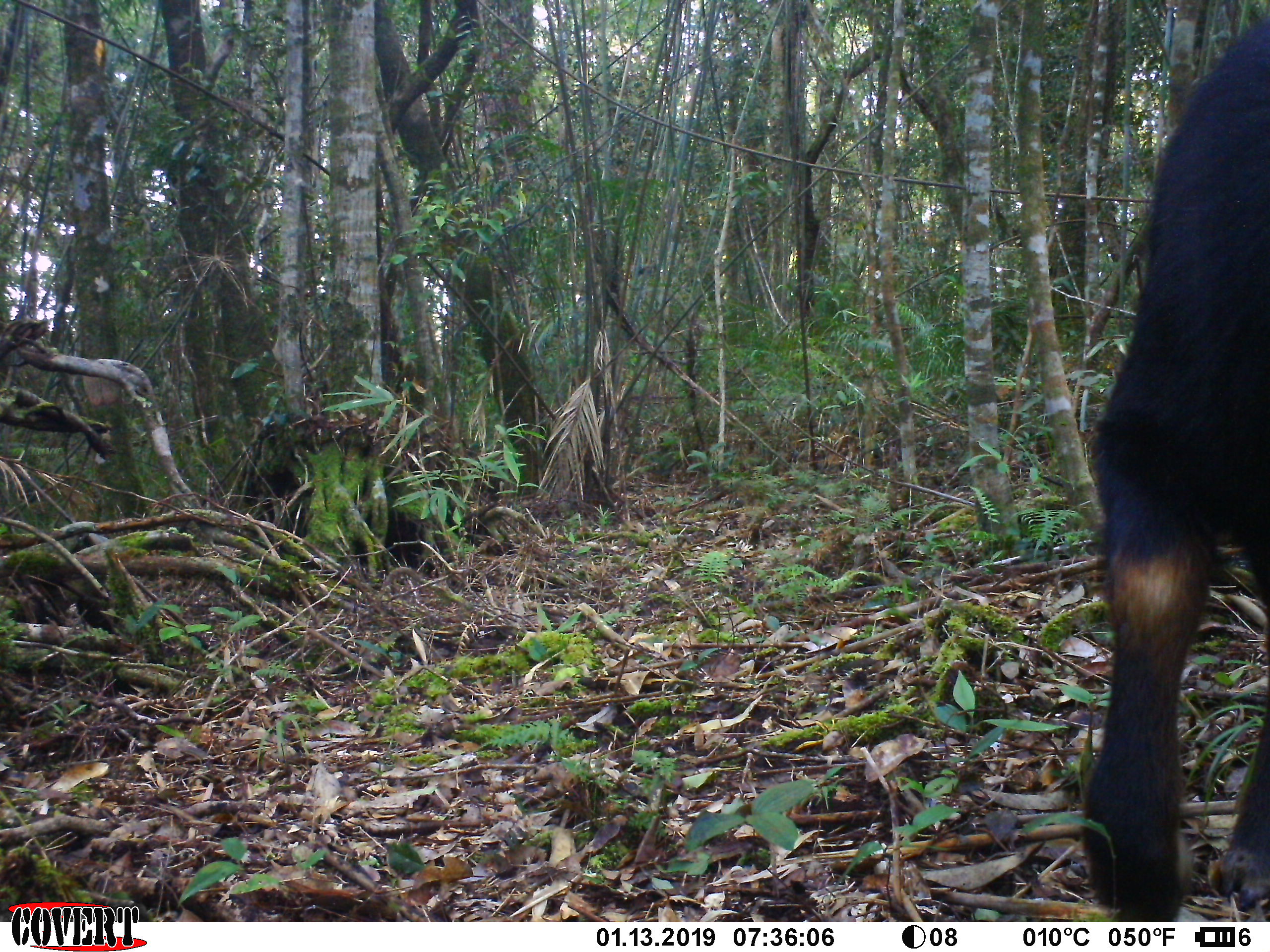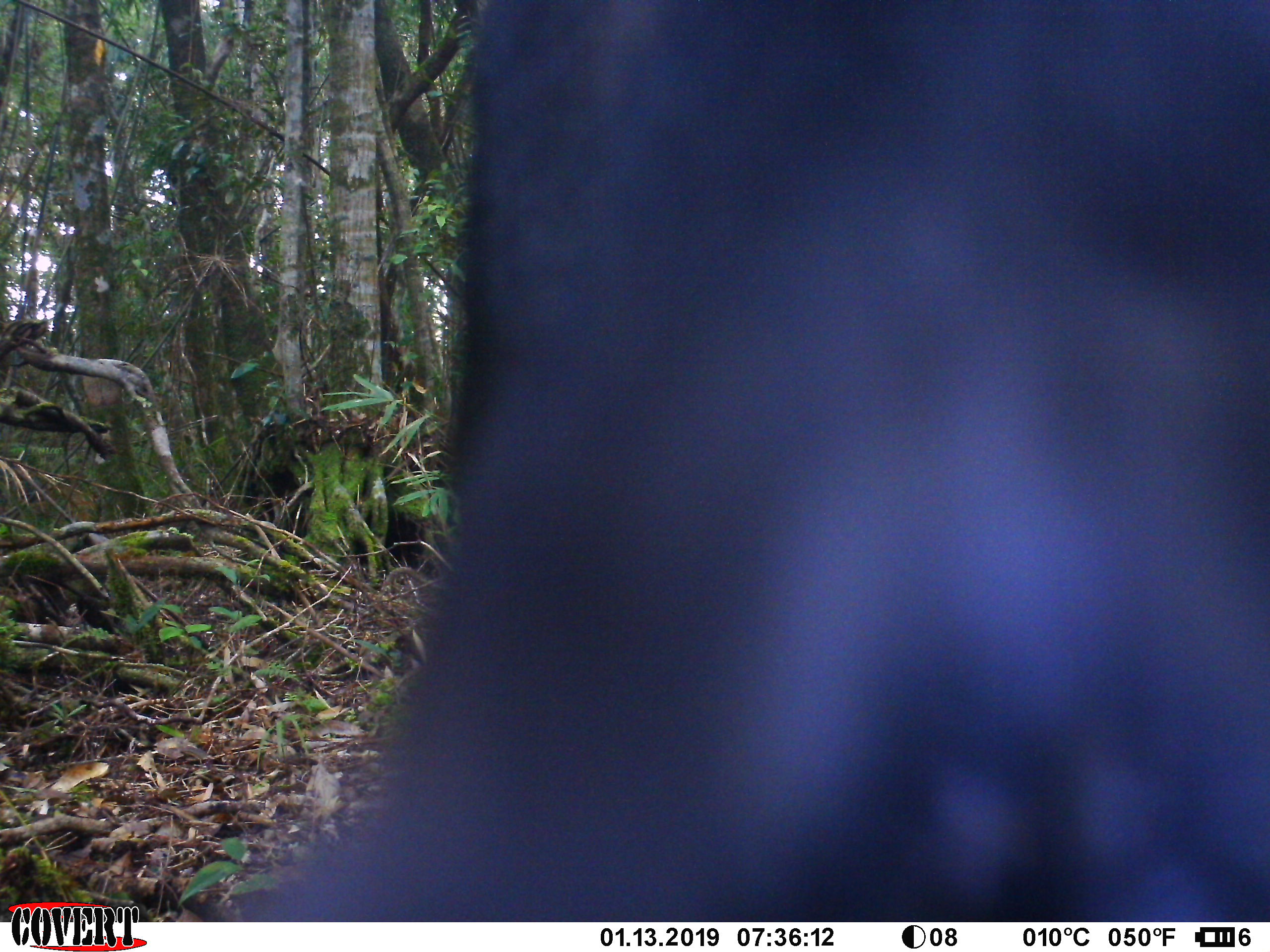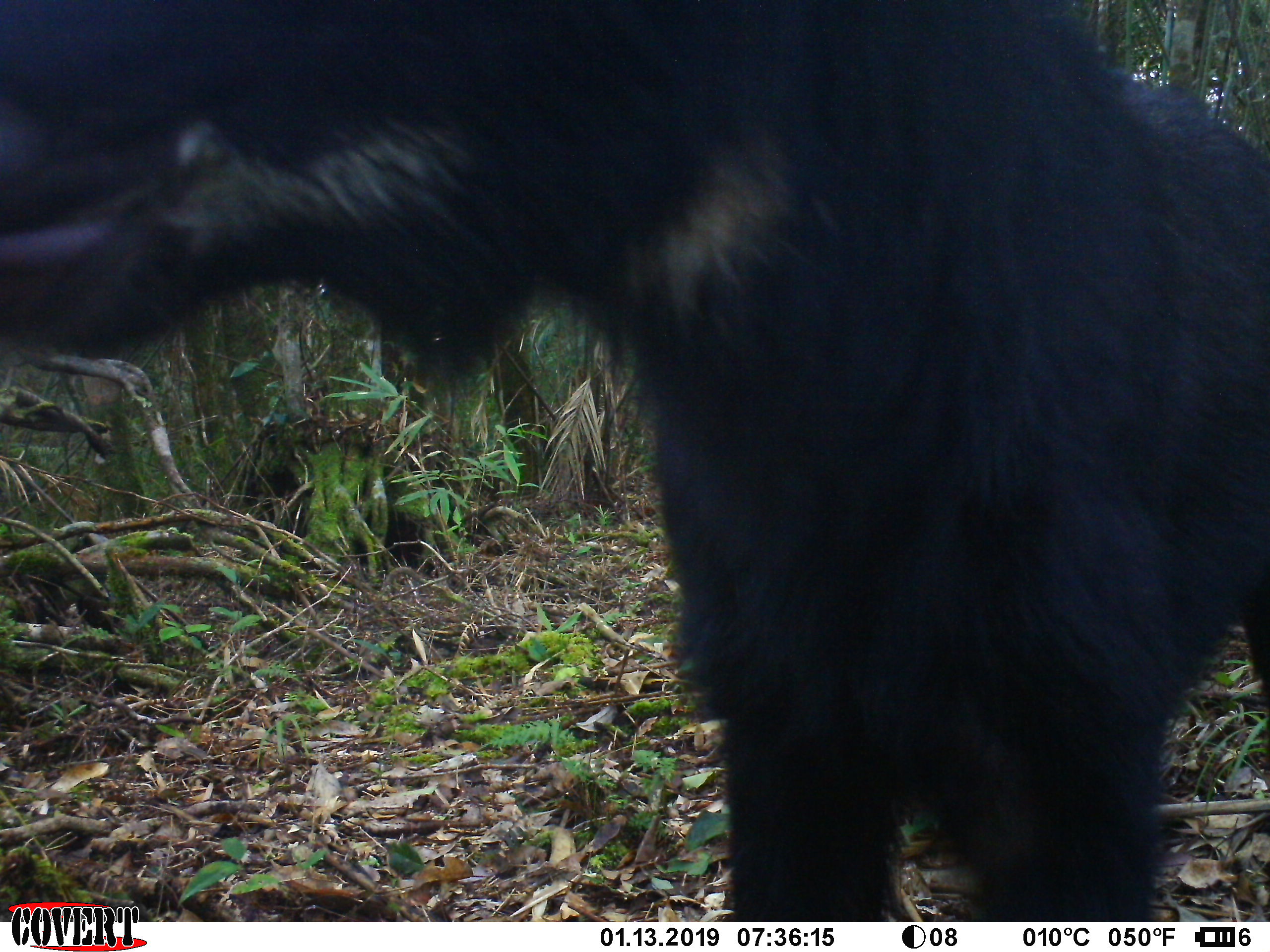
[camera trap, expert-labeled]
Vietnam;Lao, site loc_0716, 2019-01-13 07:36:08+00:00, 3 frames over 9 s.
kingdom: Animalia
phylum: Chordata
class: Mammalia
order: Artiodactyla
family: Bovidae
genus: Capricornis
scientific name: Capricornis sumatraensis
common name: chinese serow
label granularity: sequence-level